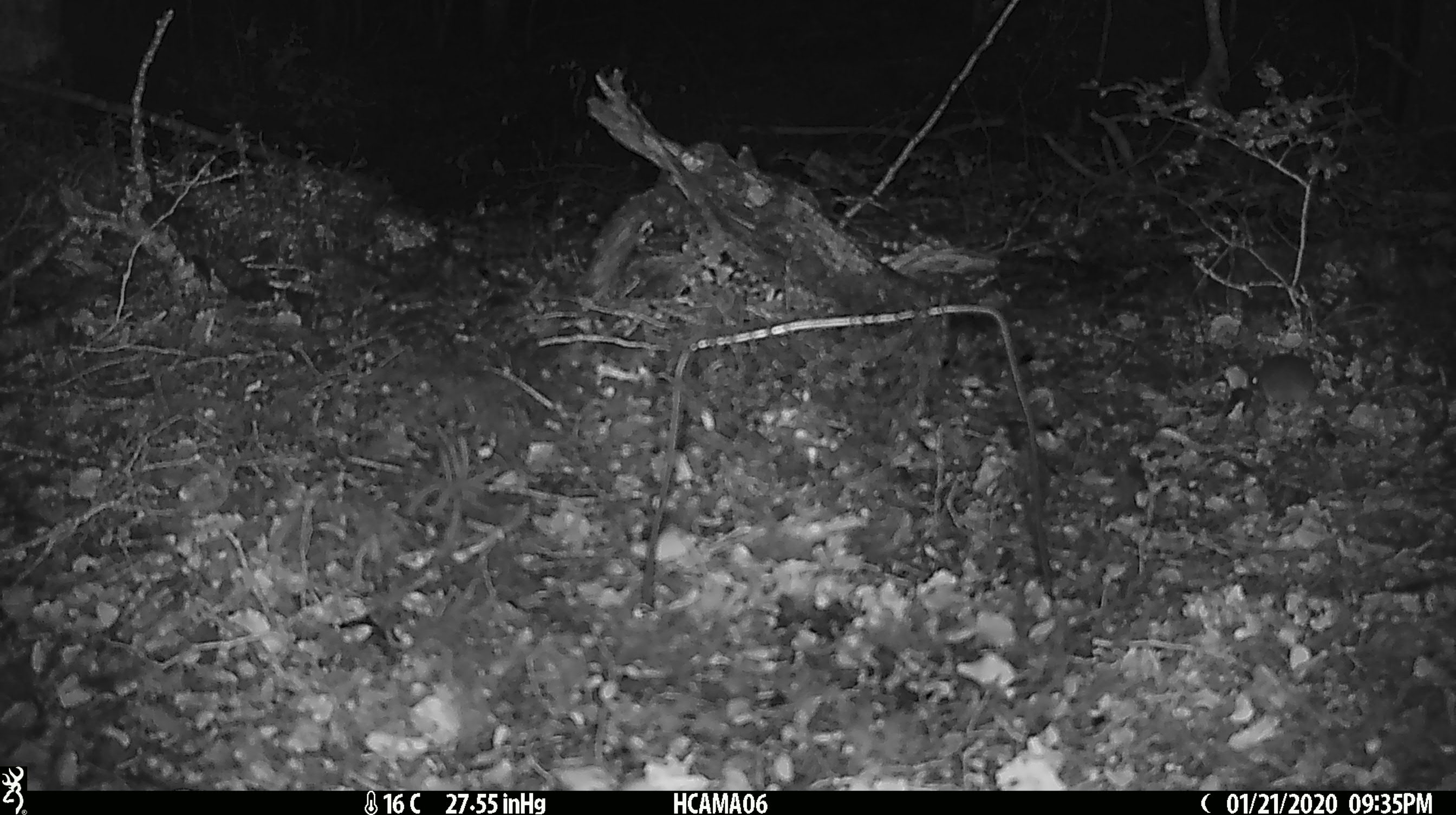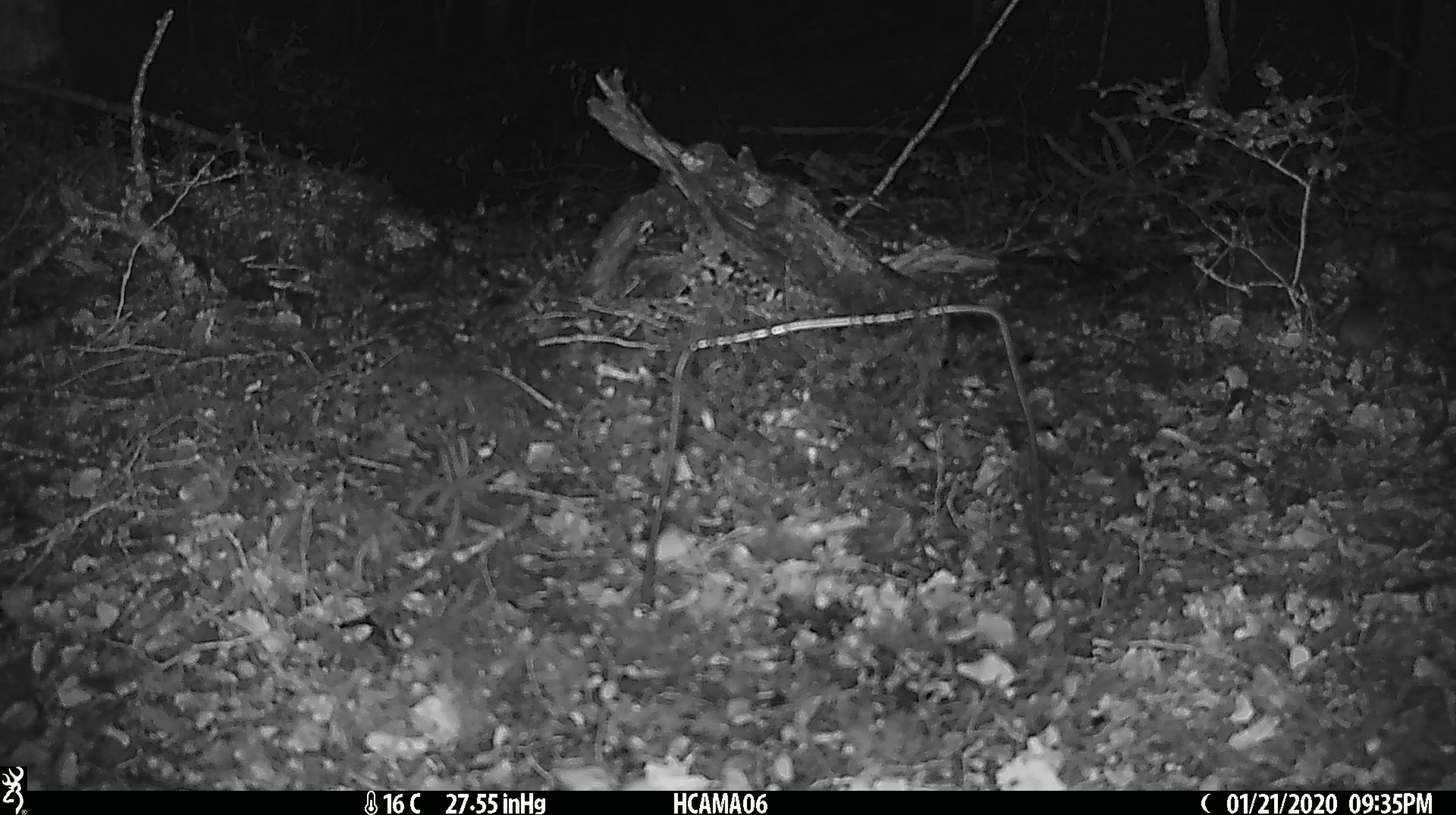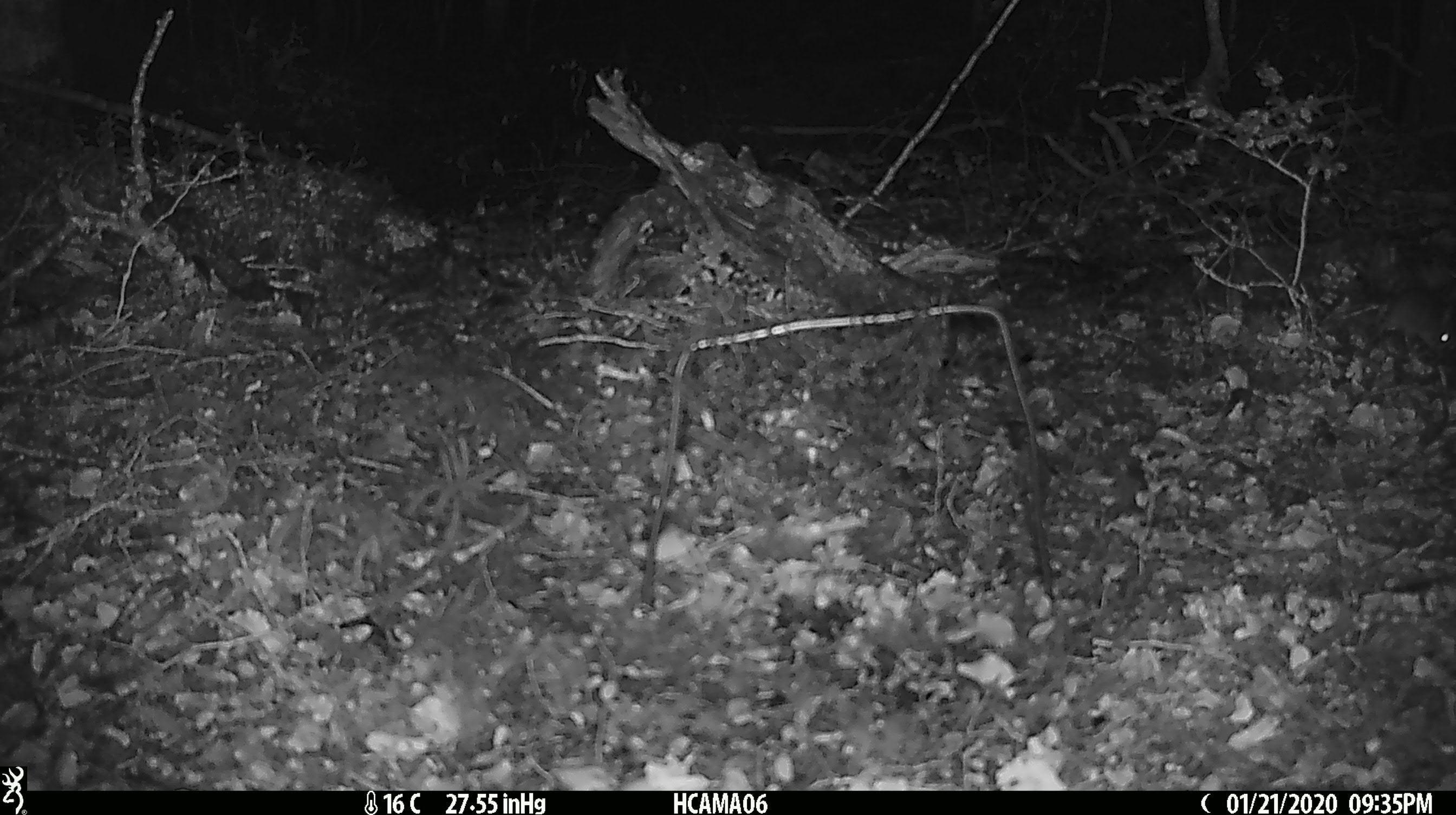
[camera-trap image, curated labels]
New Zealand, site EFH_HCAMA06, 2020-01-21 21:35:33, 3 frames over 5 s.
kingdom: Animalia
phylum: Chordata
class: Mammalia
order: Rodentia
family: Muridae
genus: Mus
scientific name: Mus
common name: mouse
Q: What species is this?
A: Mouse (Mus).